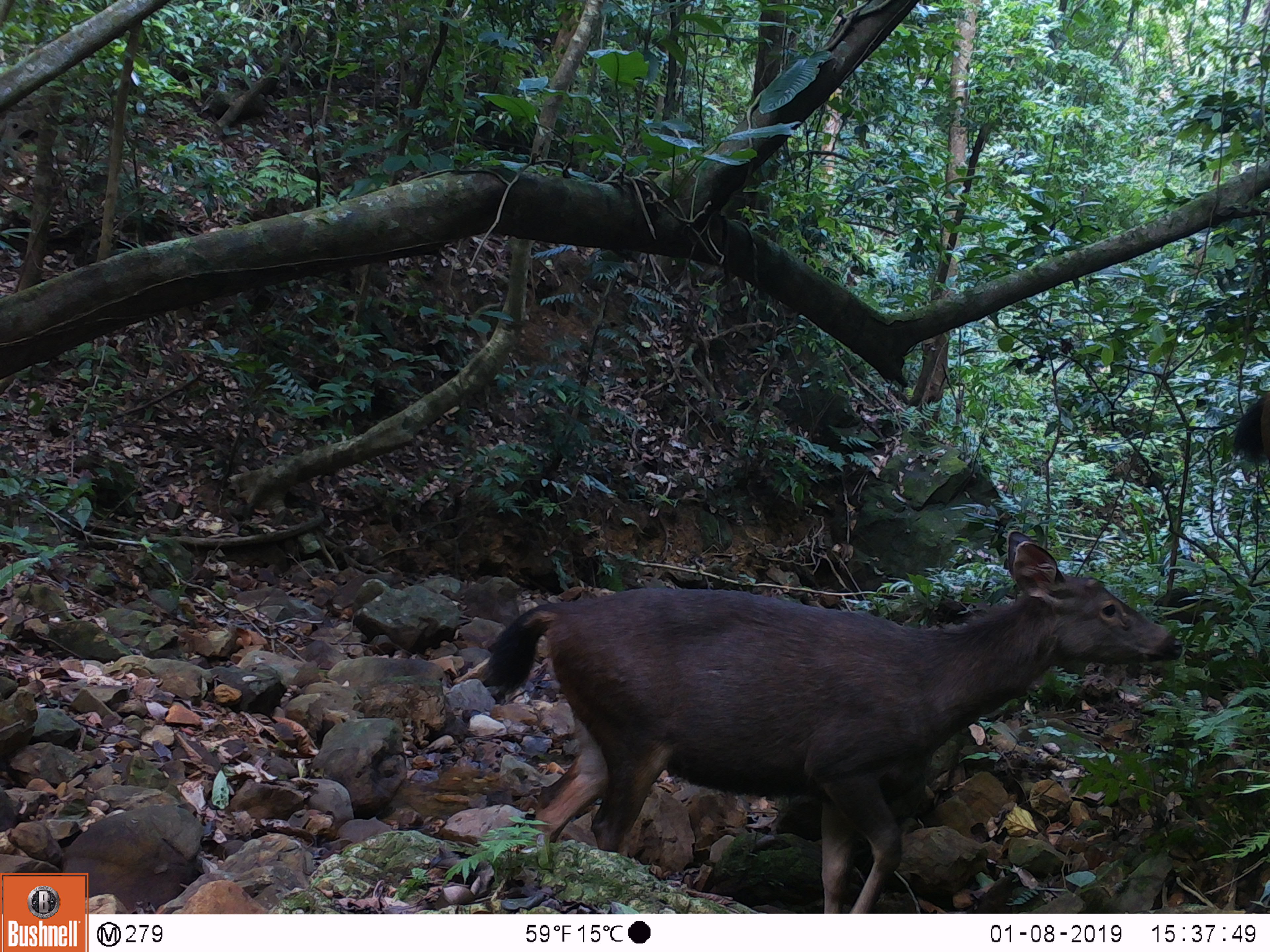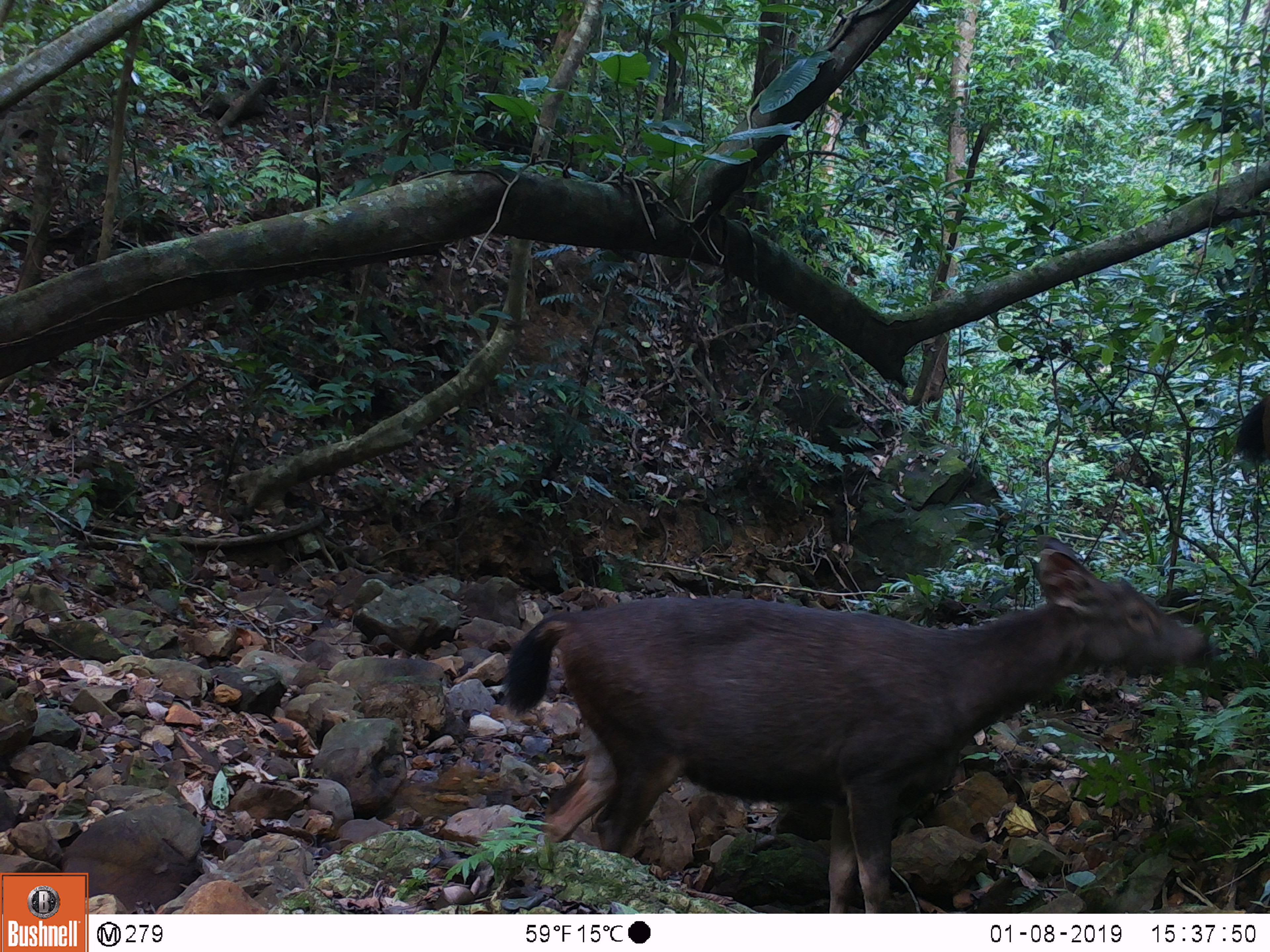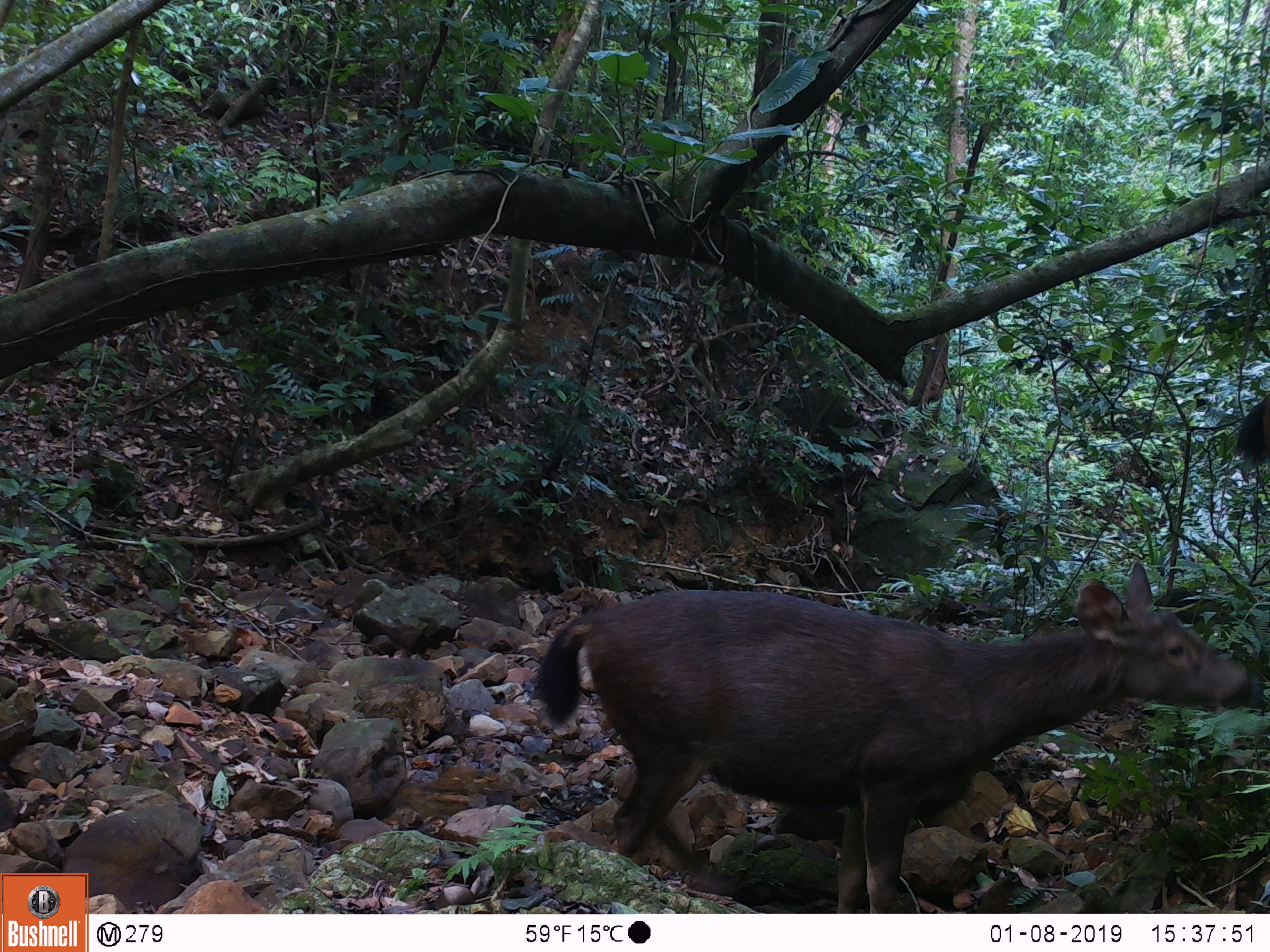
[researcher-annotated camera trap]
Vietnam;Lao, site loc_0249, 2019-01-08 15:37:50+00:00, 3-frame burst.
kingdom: Animalia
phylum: Chordata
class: Mammalia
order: Artiodactyla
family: Cervidae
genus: Rusa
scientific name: Rusa unicolor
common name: sambar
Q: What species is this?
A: Sambar (Rusa unicolor).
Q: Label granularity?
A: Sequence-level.